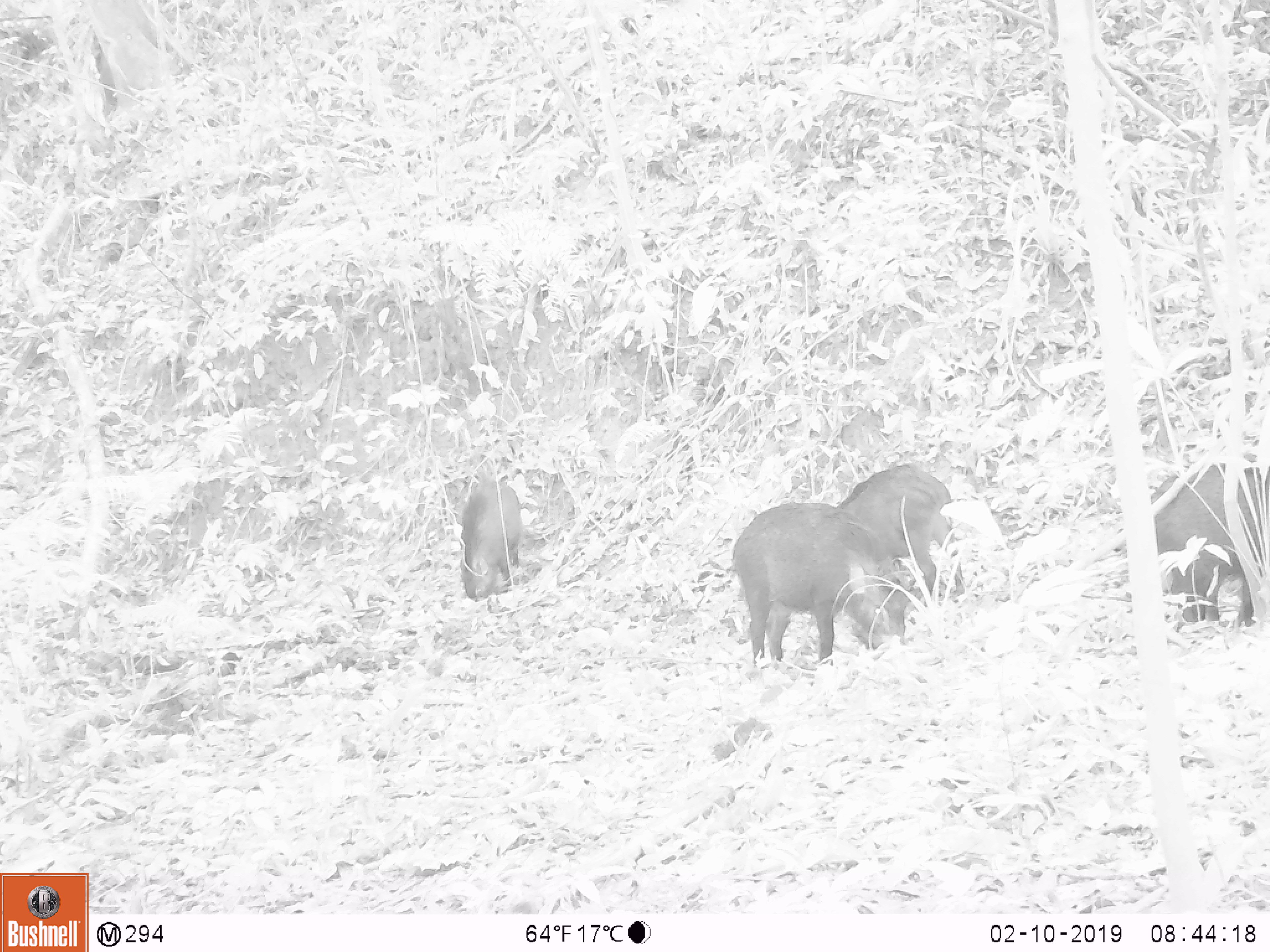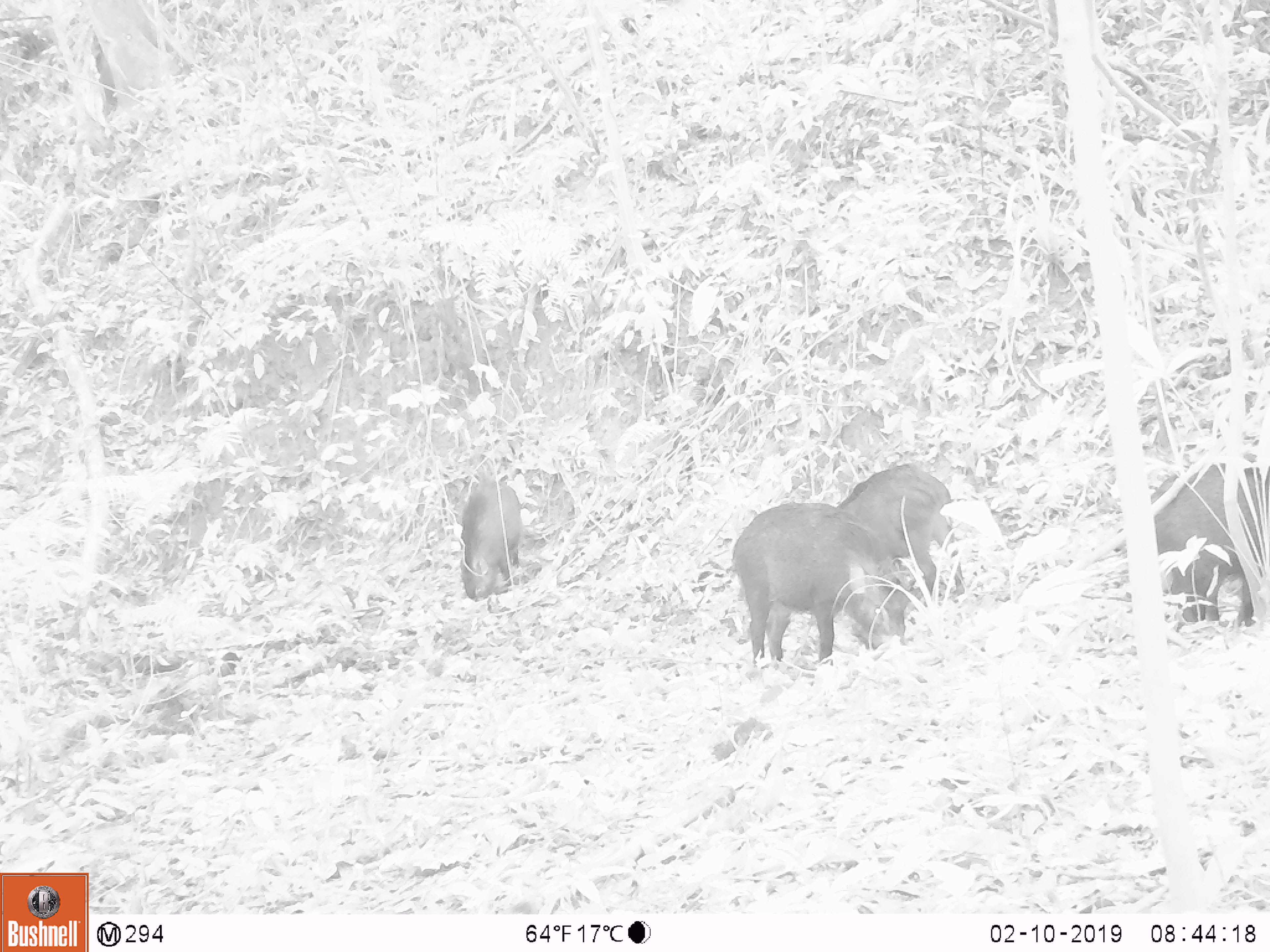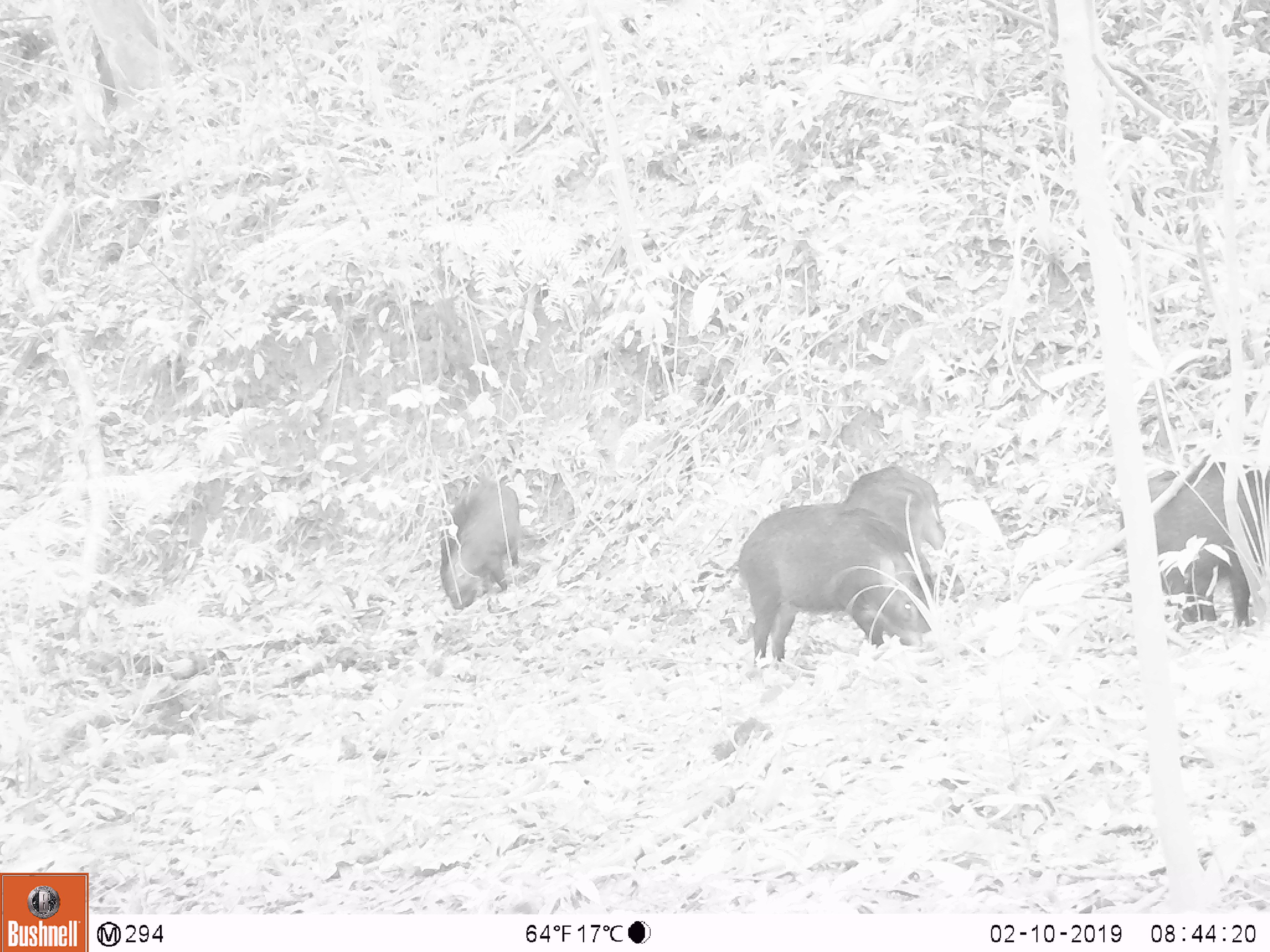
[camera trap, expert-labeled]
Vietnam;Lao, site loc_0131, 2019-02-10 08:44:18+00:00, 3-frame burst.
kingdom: Animalia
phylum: Chordata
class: Aves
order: Galliformes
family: Phasianidae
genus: Gallus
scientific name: Gallus gallus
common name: red junglefowl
Red junglefowl (Gallus gallus). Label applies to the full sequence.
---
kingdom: Animalia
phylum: Chordata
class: Mammalia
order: Artiodactyla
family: Suidae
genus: Sus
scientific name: Sus scrofa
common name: eurasian wild pig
Eurasian wild pig (Sus scrofa). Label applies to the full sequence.